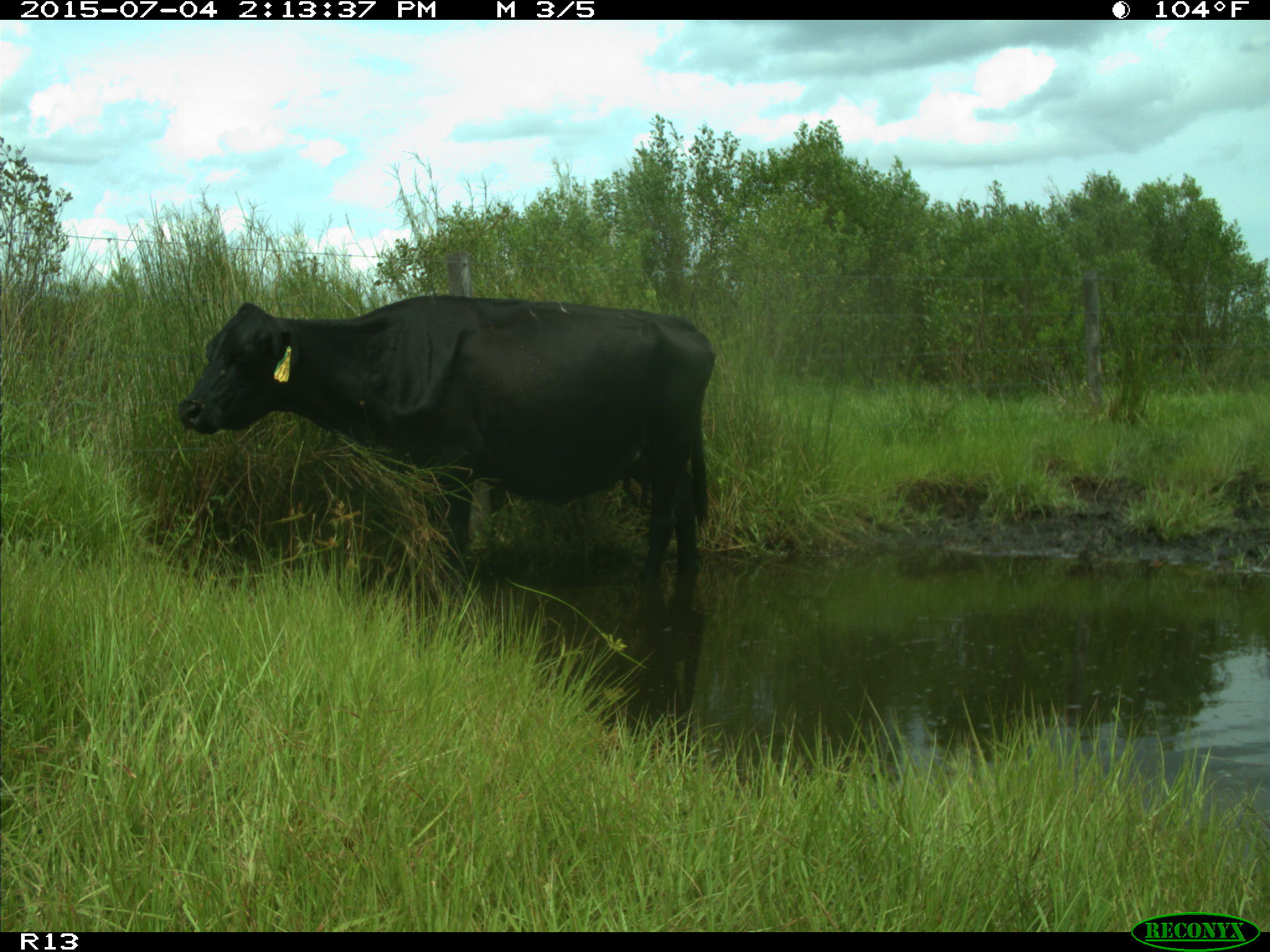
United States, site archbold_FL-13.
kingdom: Animalia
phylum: Chordata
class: Mammalia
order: Artiodactyla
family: Bovidae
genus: Bos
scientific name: Bos taurus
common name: domestic cow